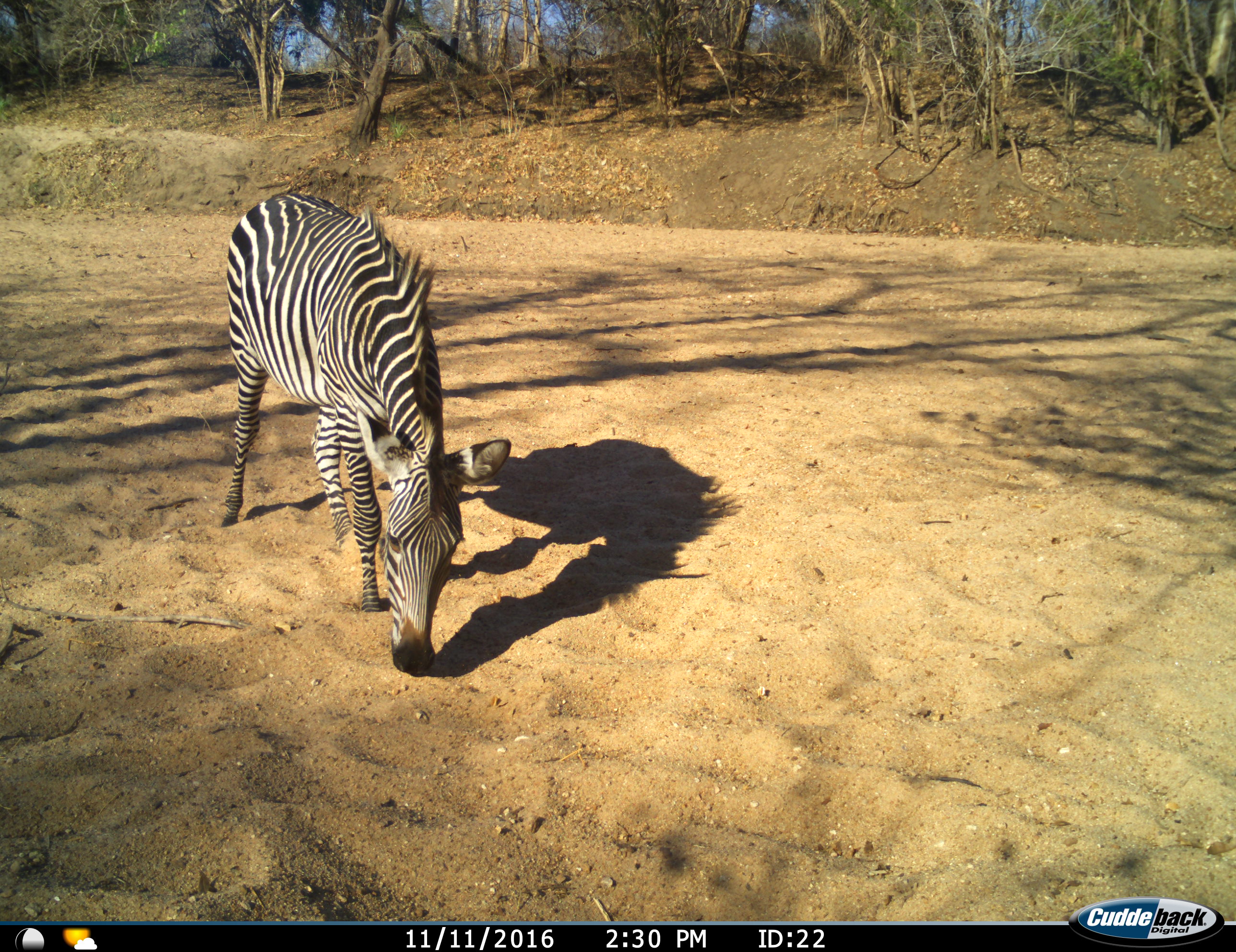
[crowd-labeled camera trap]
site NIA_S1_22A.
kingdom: Animalia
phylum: Chordata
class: Mammalia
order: Perissodactyla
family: Equidae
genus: Equus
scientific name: Equus quagga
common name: plains zebra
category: zebraplains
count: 1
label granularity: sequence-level